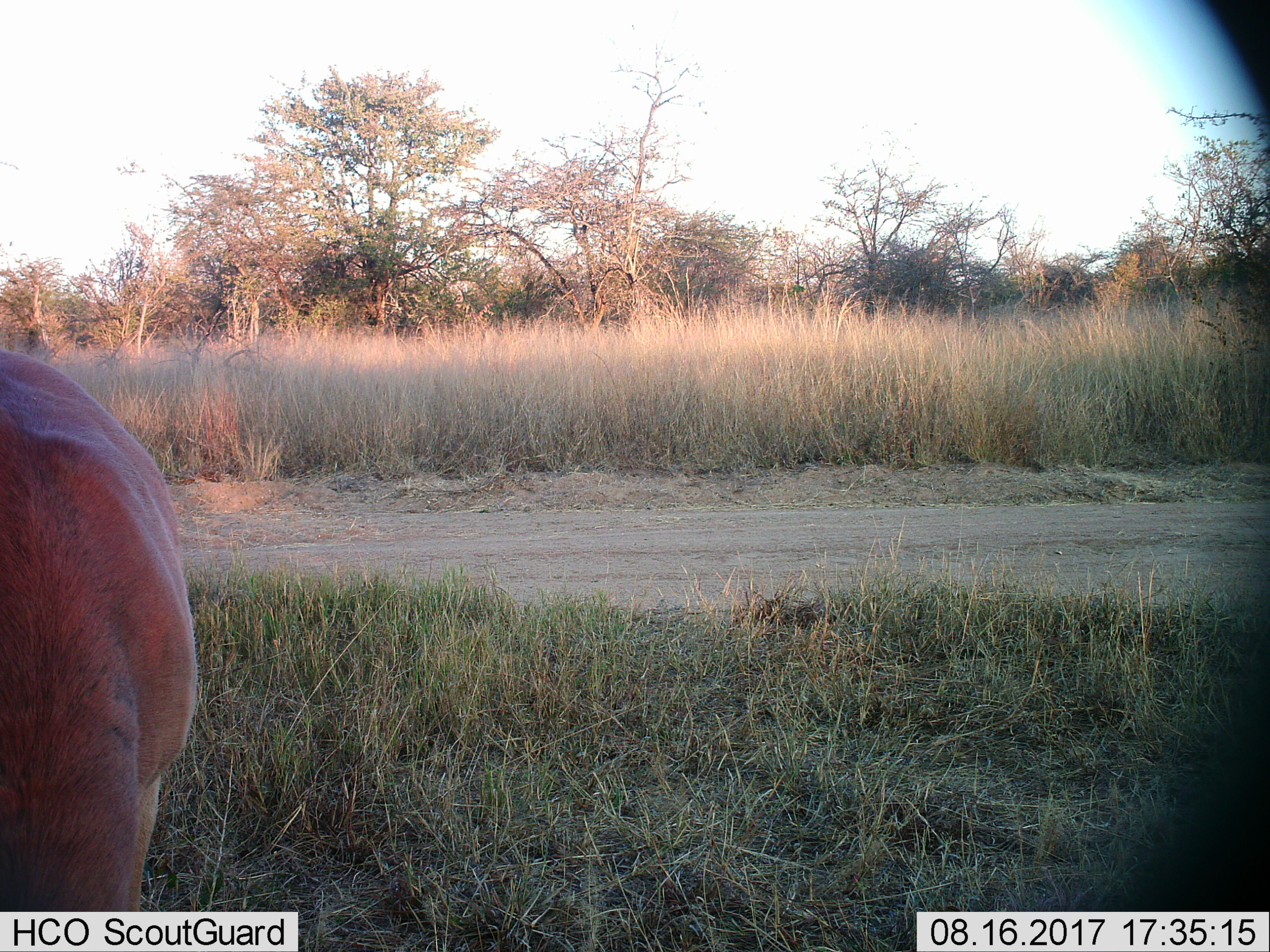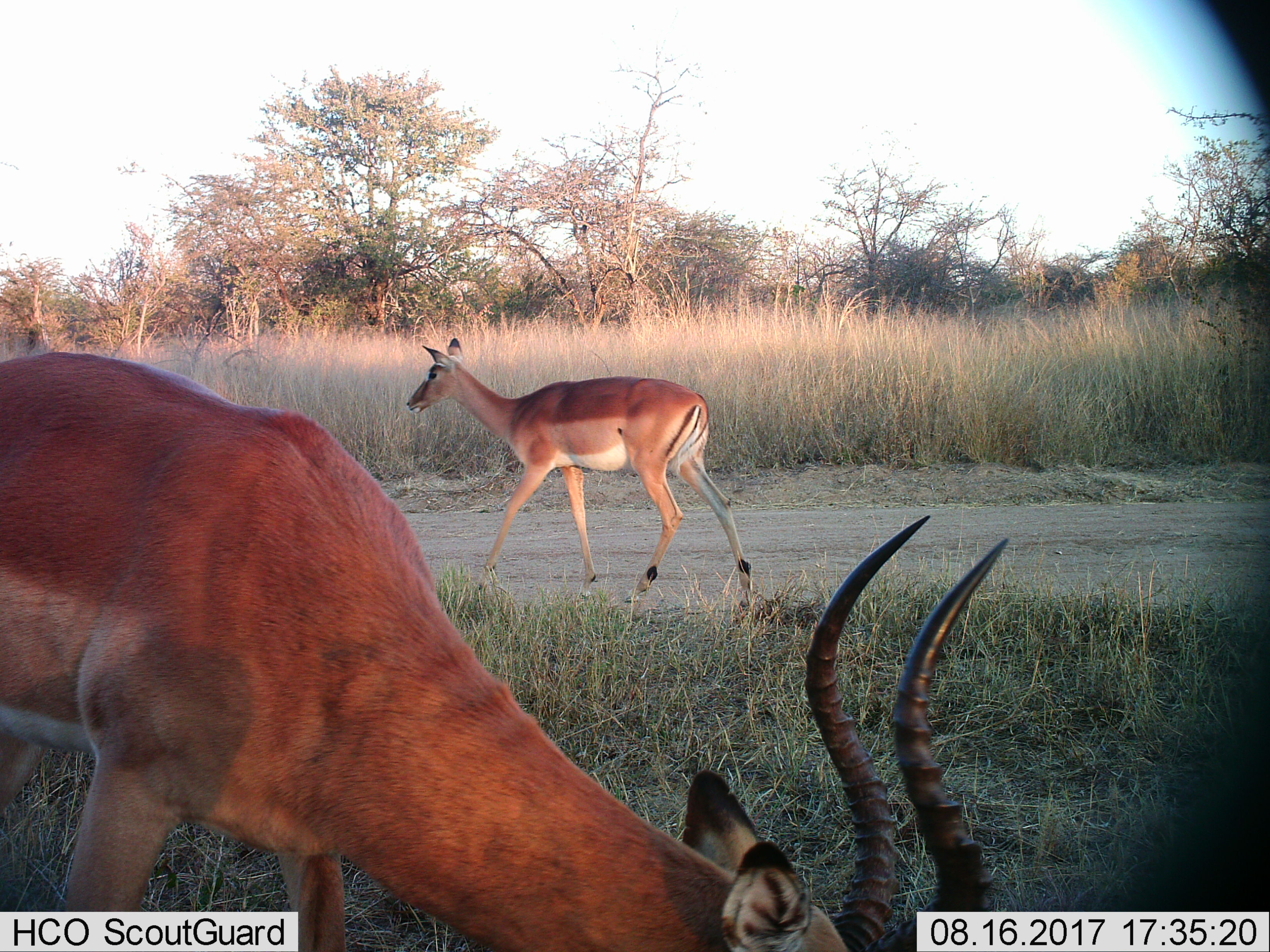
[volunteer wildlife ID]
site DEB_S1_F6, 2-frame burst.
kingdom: Animalia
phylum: Chordata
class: Mammalia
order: Artiodactyla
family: Bovidae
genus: Aepyceros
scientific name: Aepyceros melampus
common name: impala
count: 2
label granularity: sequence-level